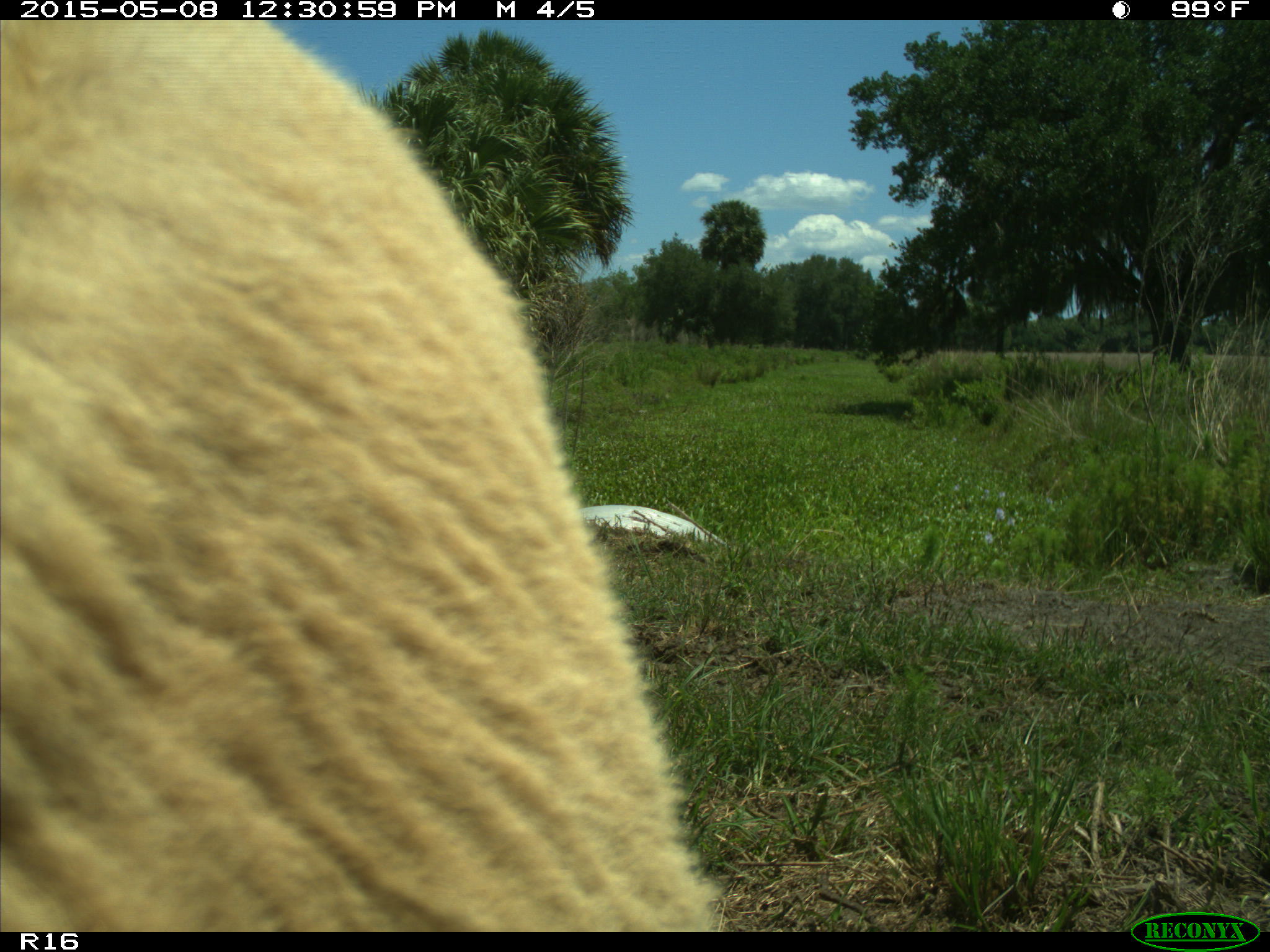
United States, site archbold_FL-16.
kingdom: Animalia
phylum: Chordata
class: Mammalia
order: Artiodactyla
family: Bovidae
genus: Bos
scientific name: Bos taurus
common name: domestic cow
Bos taurus (domestic cow).